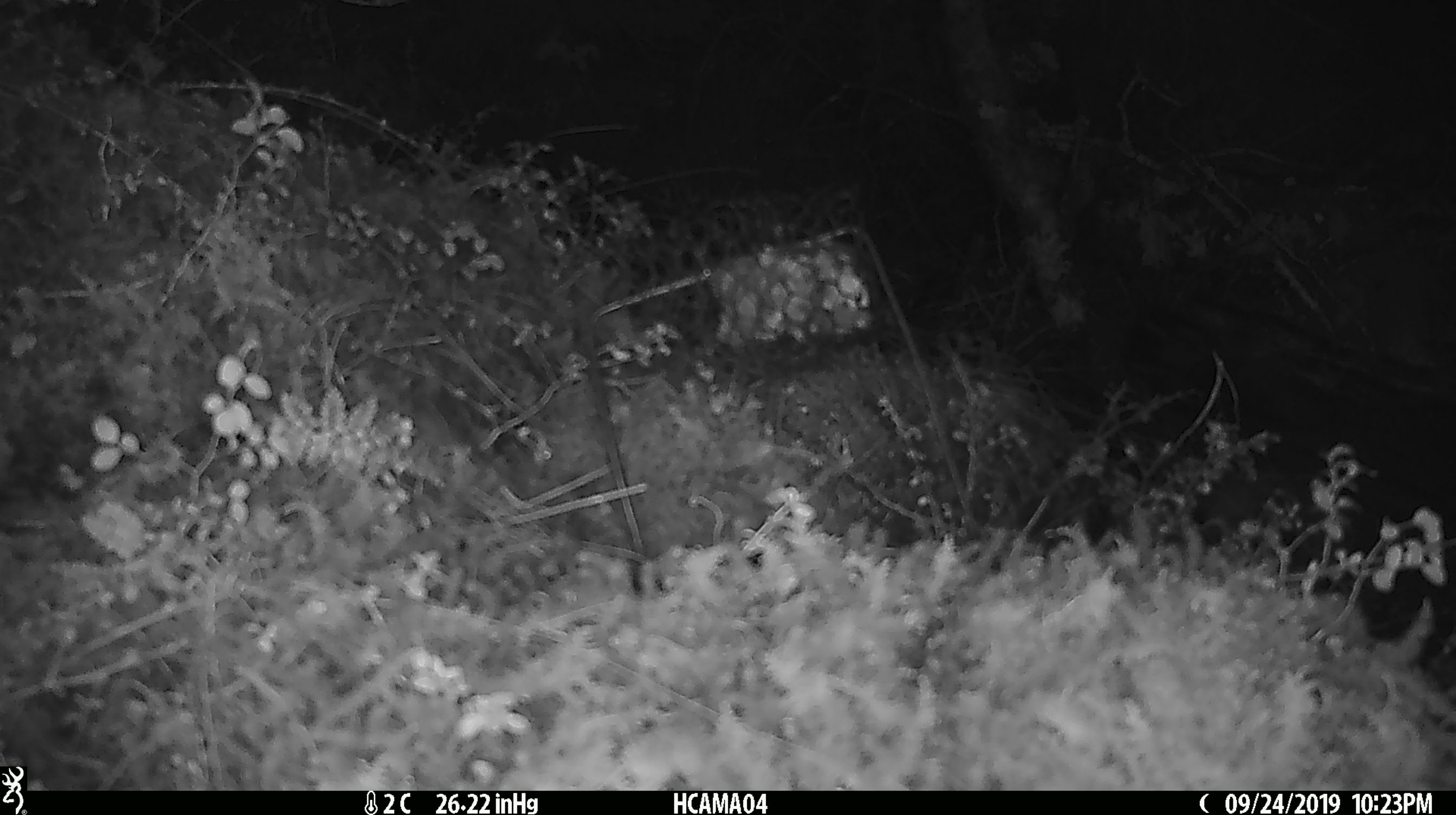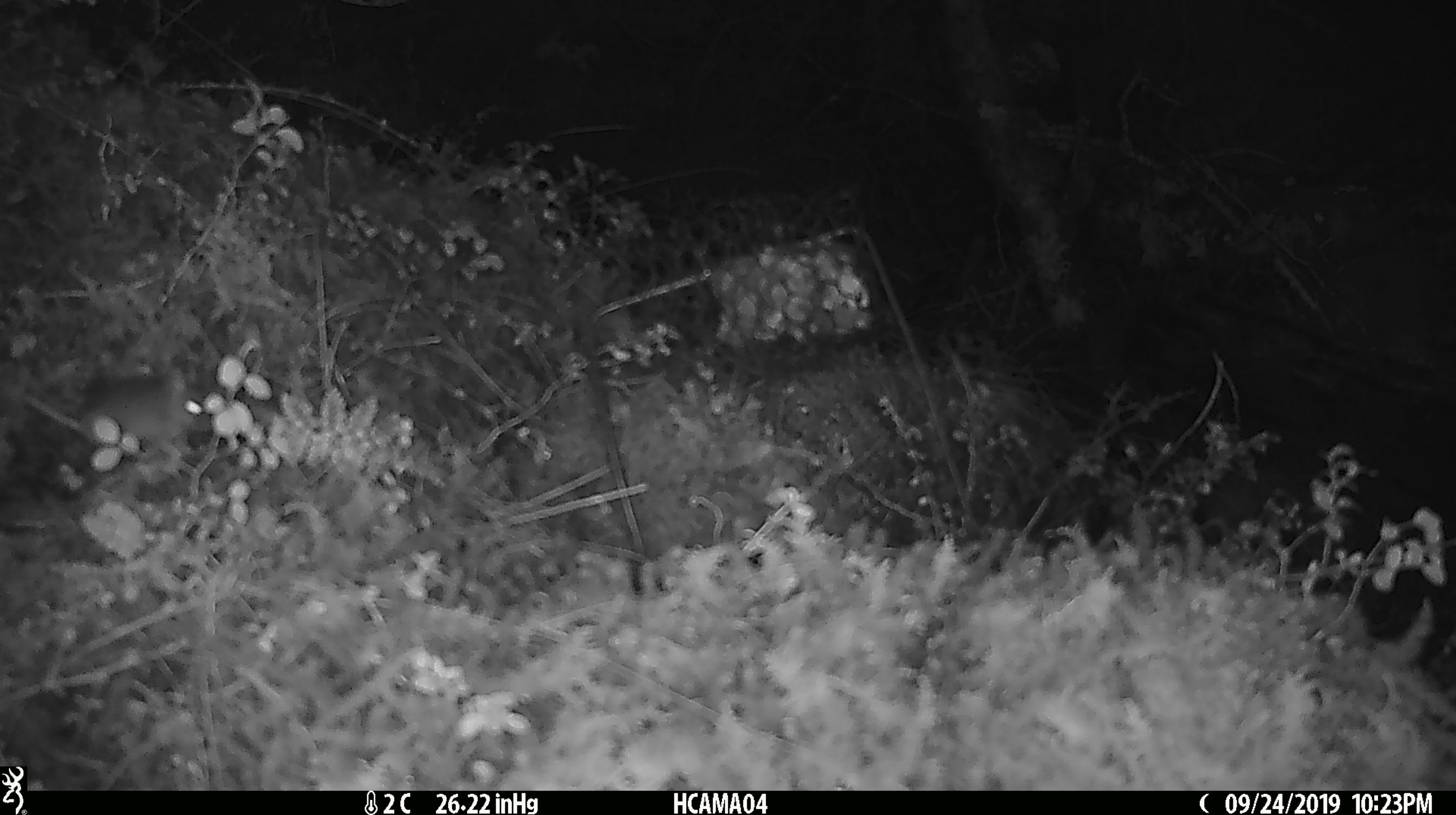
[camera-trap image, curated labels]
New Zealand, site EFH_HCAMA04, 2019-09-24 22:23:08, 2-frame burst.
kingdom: Animalia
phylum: Chordata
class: Mammalia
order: Rodentia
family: Muridae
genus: Mus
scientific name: Mus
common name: mouse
Mouse (Mus).